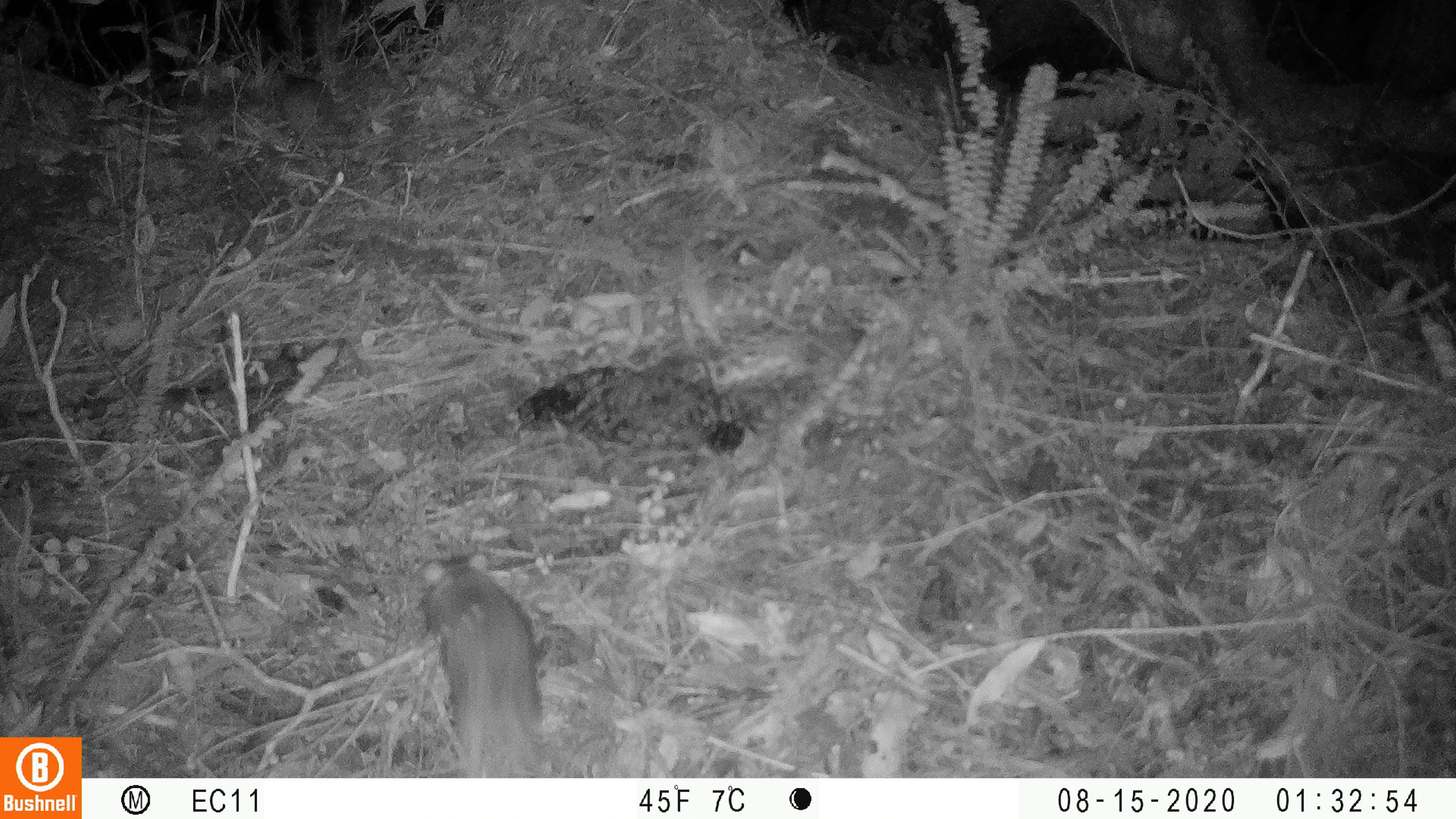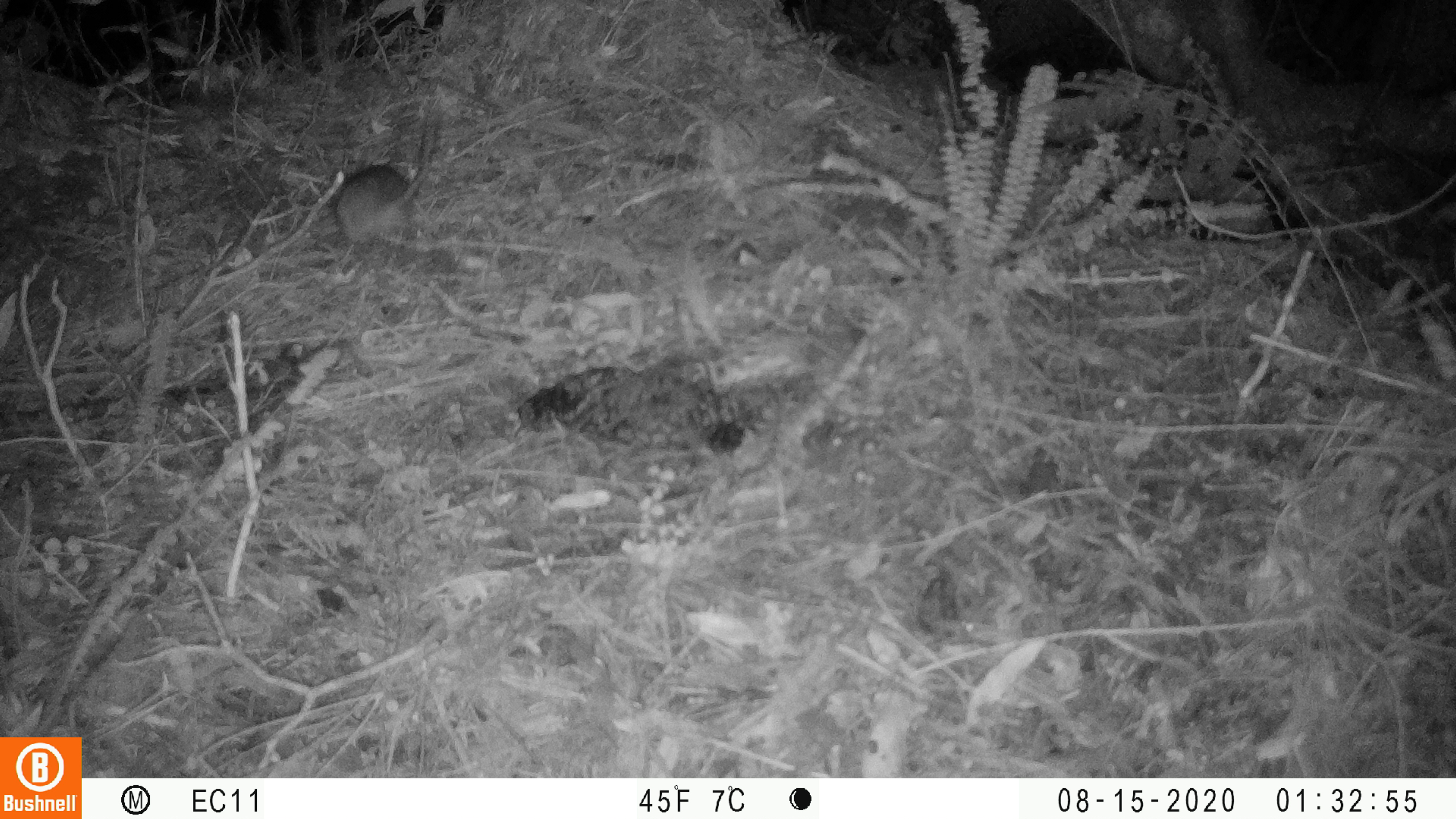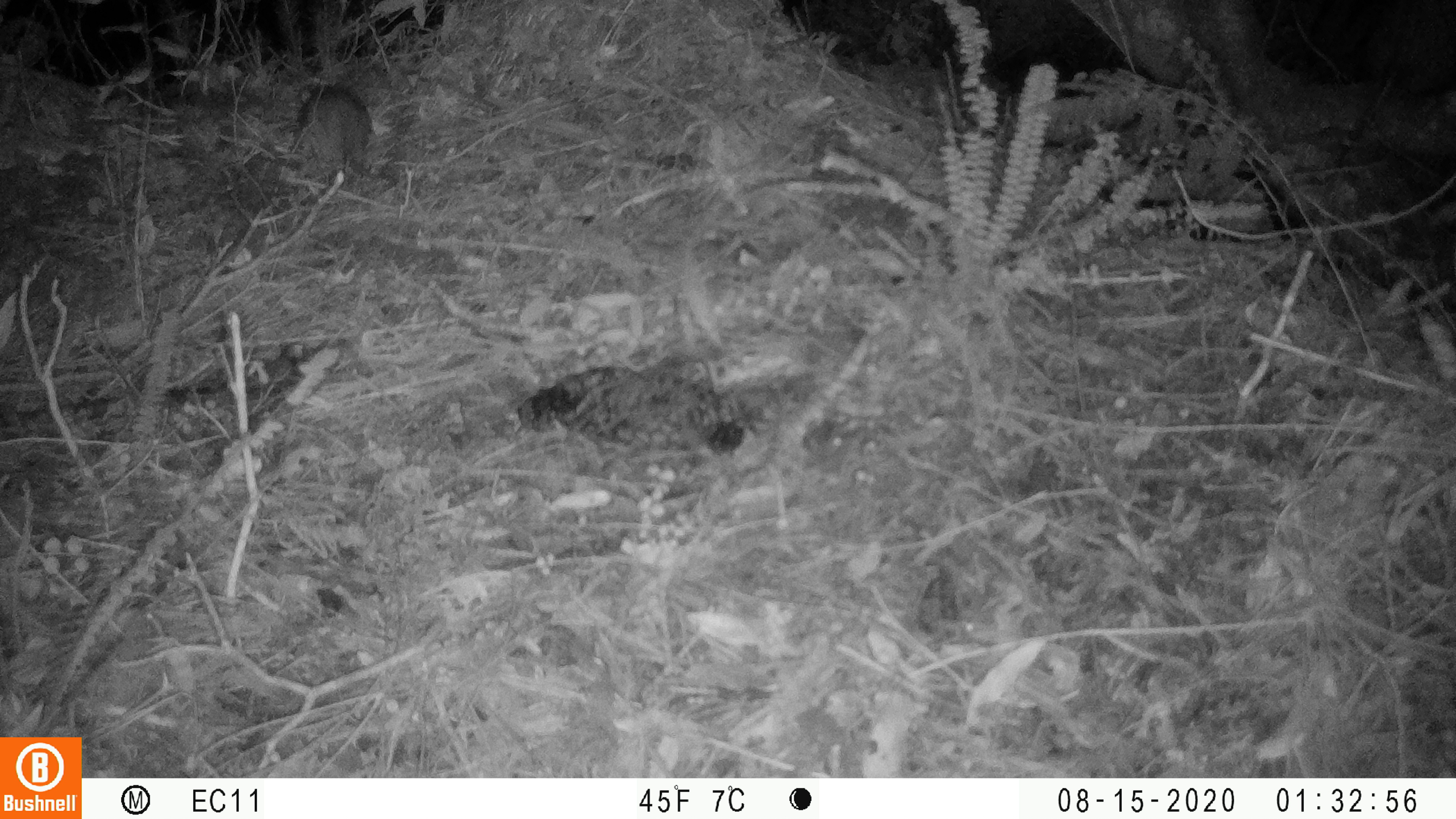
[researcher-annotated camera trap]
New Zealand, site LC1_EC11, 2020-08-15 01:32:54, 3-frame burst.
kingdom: Animalia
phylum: Chordata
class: Mammalia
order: Rodentia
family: Muridae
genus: Rattus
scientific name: Rattus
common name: rat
Rat (Rattus).